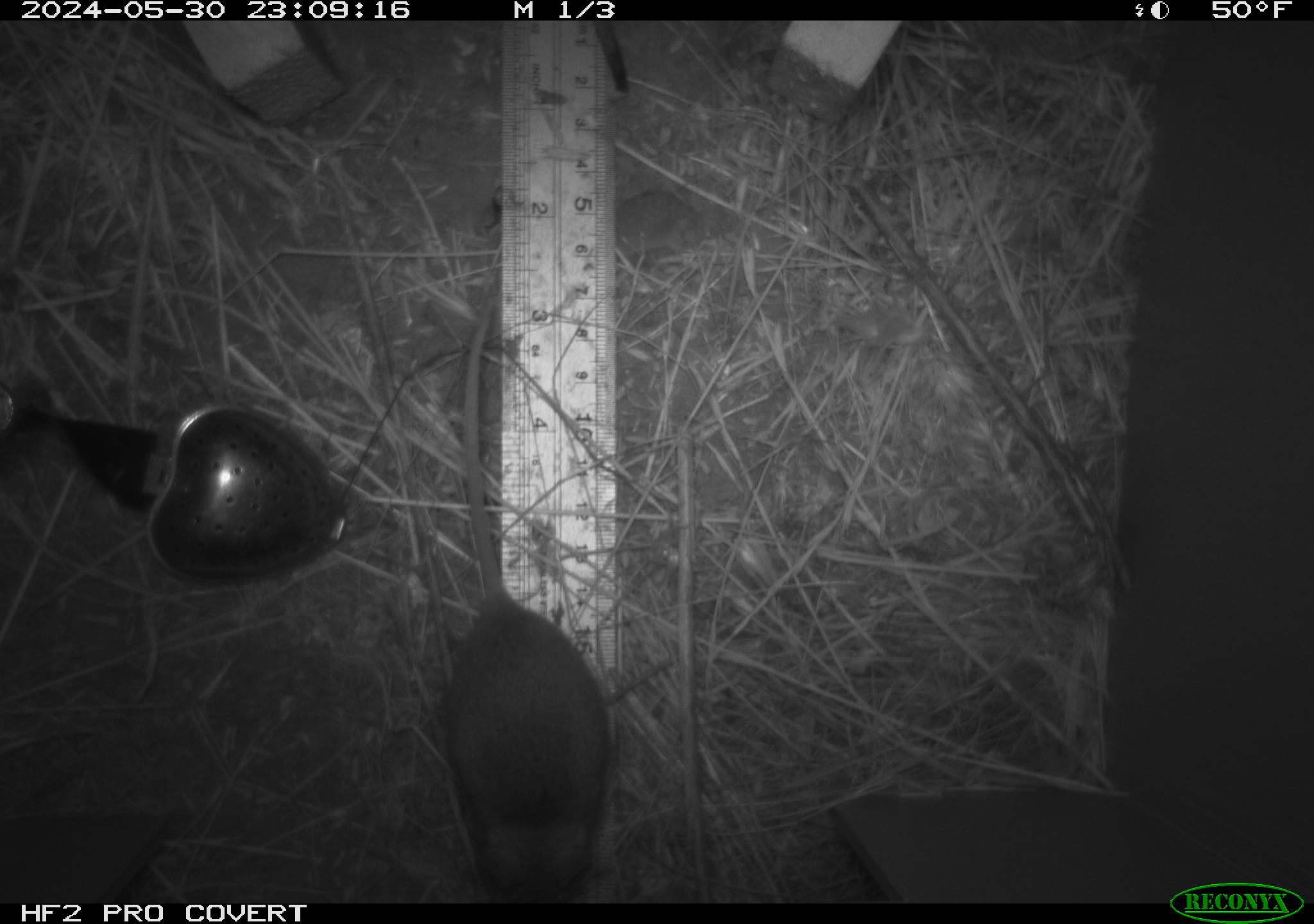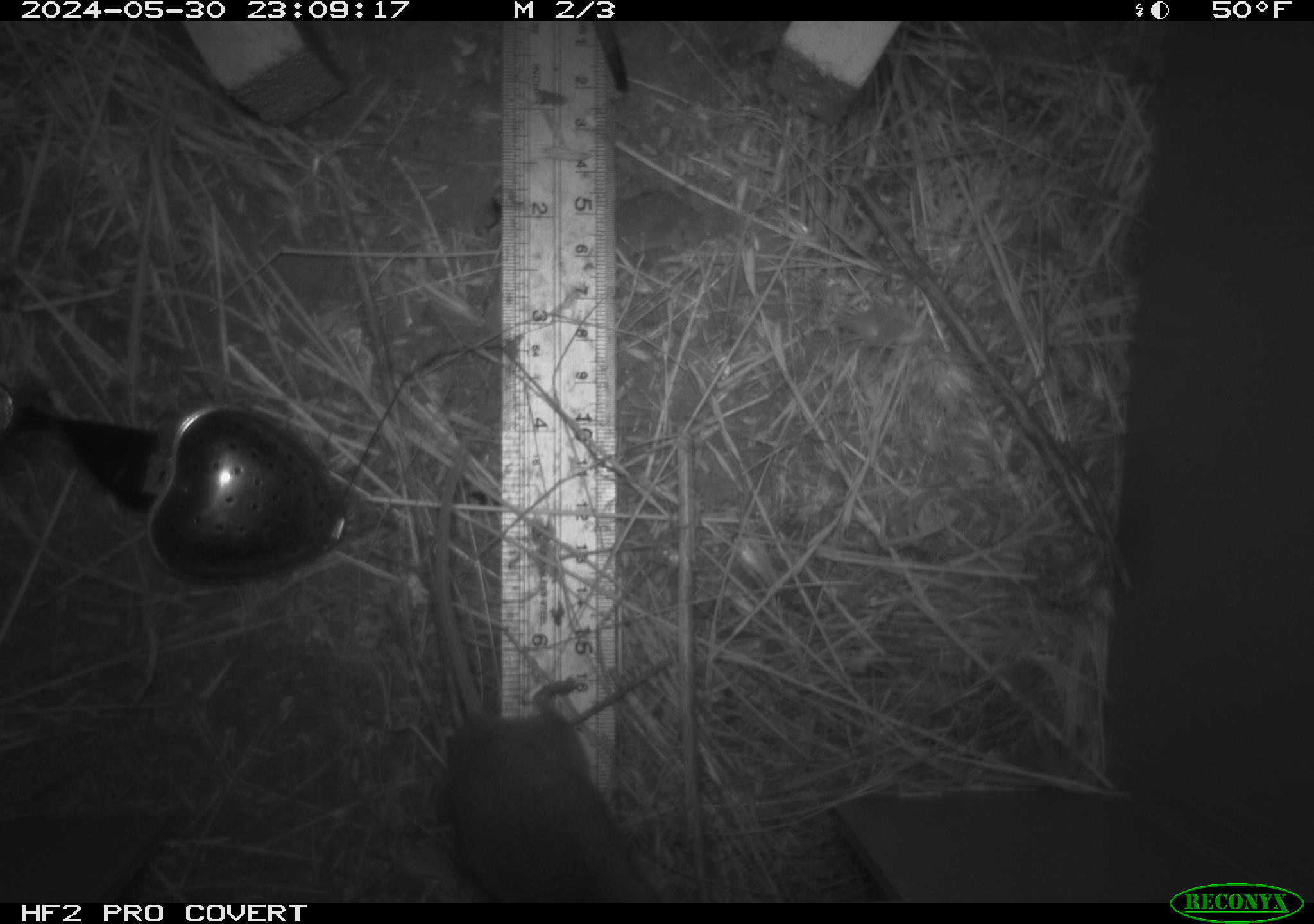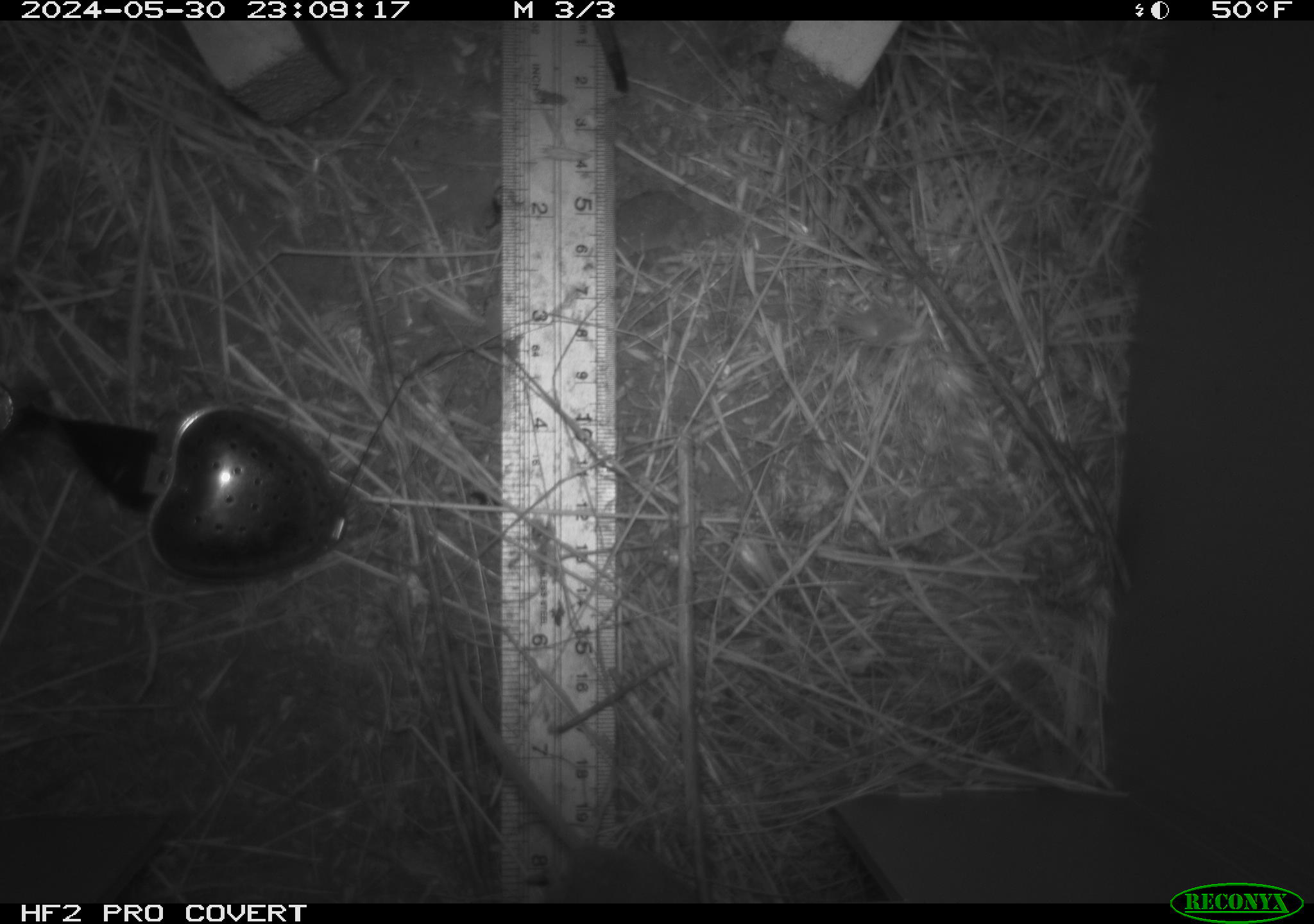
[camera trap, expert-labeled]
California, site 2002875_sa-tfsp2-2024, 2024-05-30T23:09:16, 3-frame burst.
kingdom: Animalia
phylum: Chordata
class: Mammalia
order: Rodentia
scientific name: Rodentia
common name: mouse species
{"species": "mouse species (Rodentia)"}